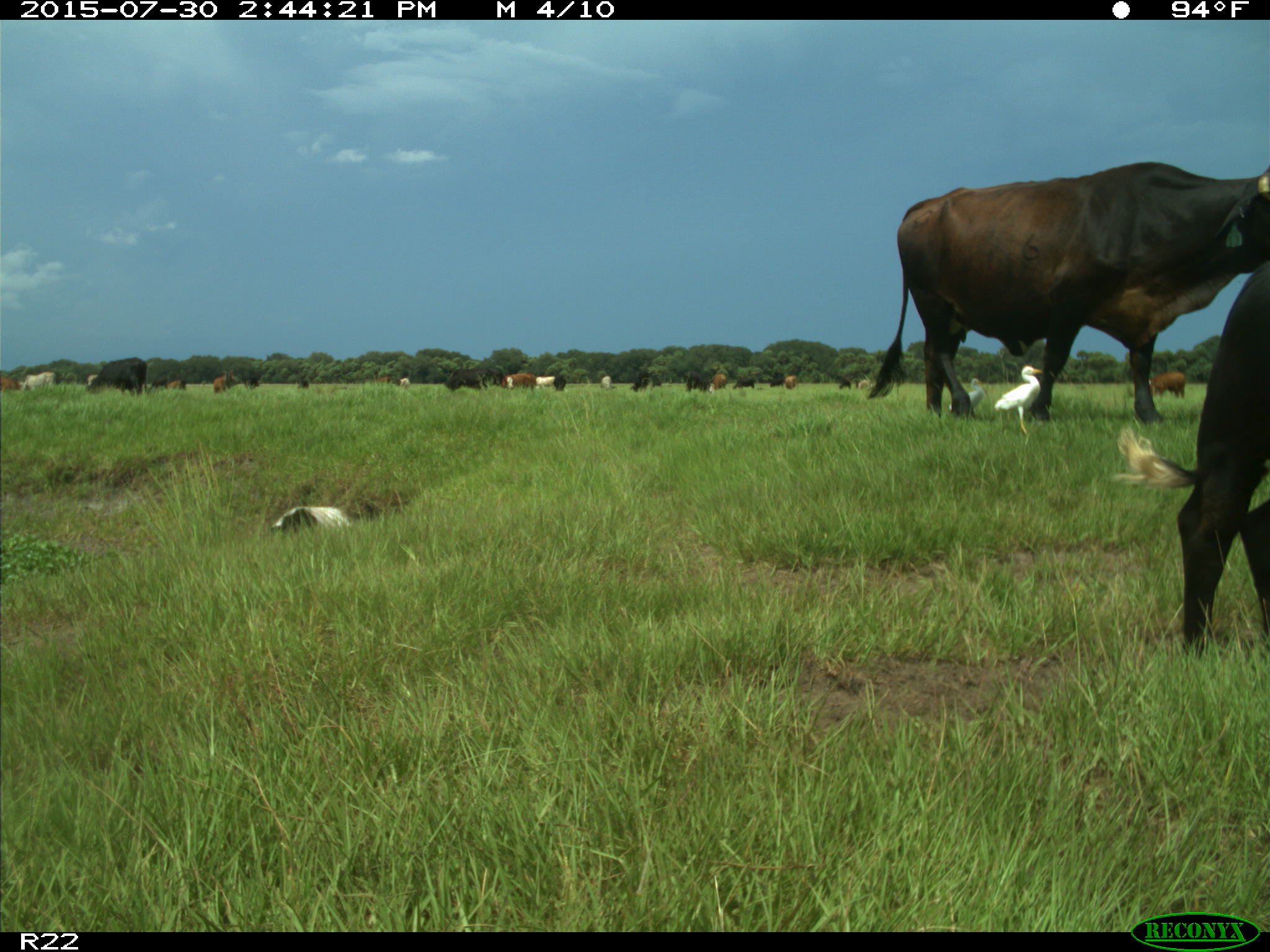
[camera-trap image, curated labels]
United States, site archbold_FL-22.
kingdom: Animalia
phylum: Chordata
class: Mammalia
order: Artiodactyla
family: Bovidae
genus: Bos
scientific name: Bos taurus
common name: domestic cow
Bos taurus (domestic cow).